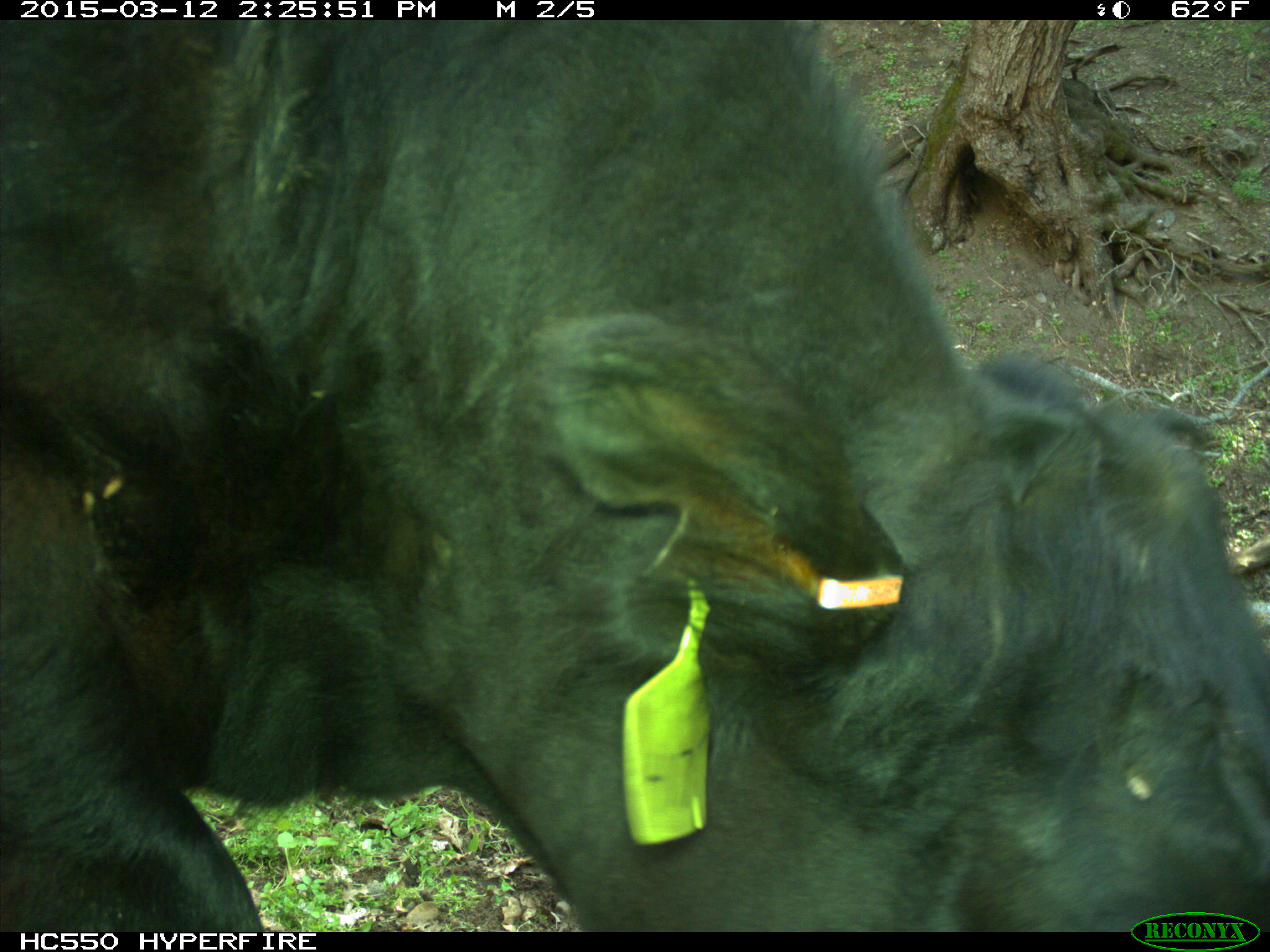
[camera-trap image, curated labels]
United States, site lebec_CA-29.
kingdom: Animalia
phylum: Chordata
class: Mammalia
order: Artiodactyla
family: Bovidae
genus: Bos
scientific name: Bos taurus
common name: domestic cow